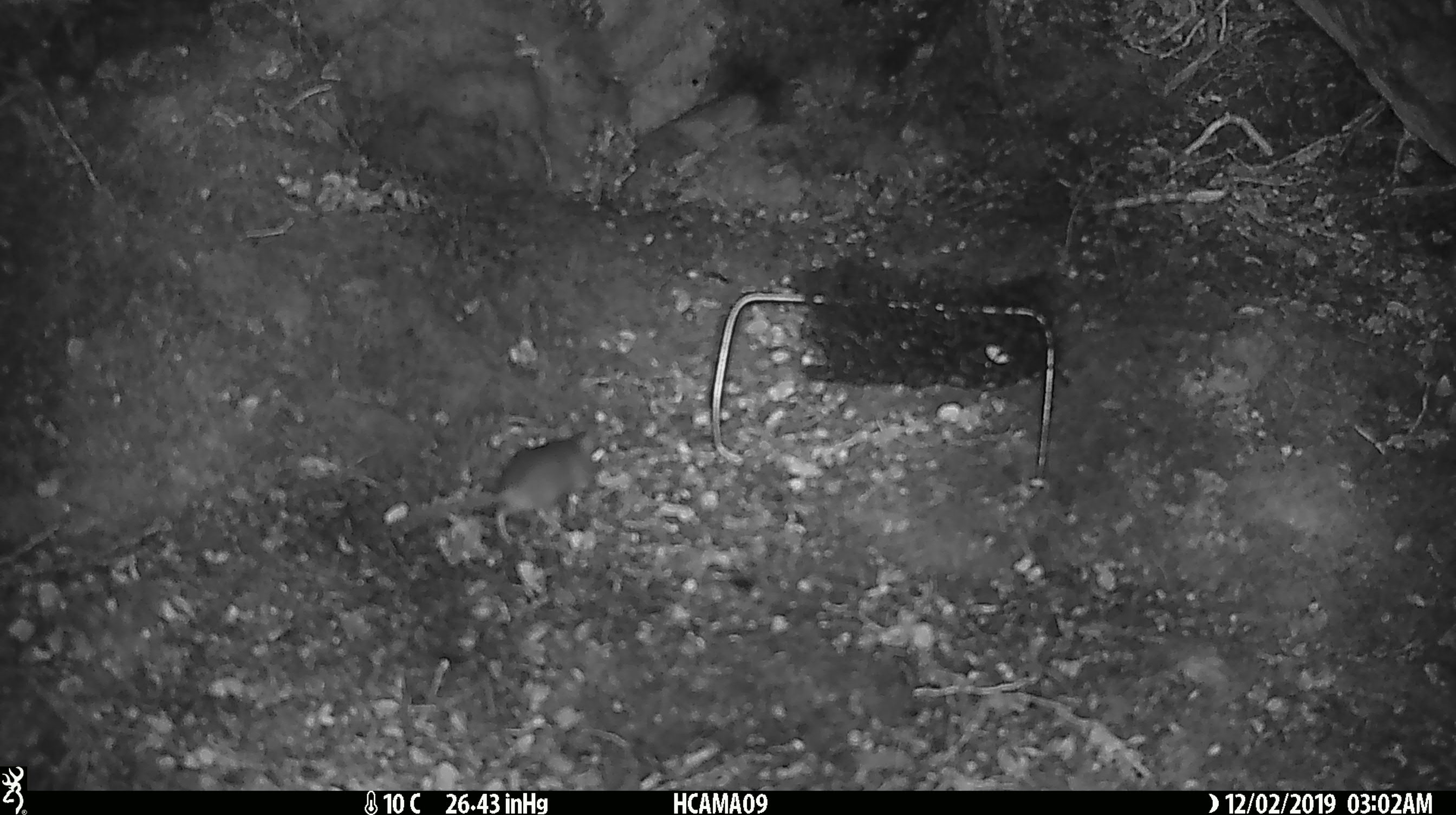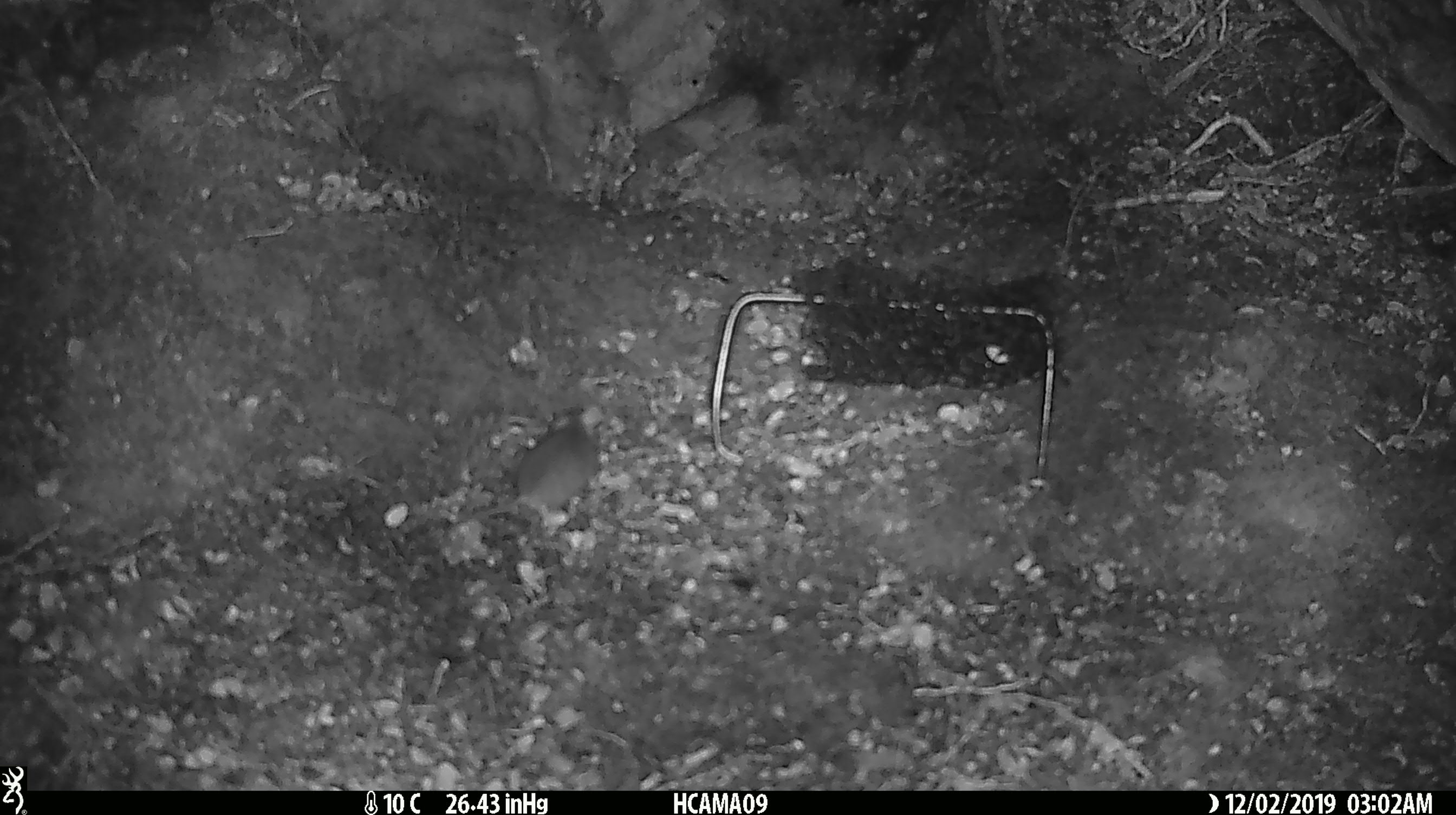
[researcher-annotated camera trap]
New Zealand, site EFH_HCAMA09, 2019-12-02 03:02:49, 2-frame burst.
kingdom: Animalia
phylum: Chordata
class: Mammalia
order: Rodentia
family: Muridae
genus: Mus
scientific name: Mus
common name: mouse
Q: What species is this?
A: Mouse (Mus).